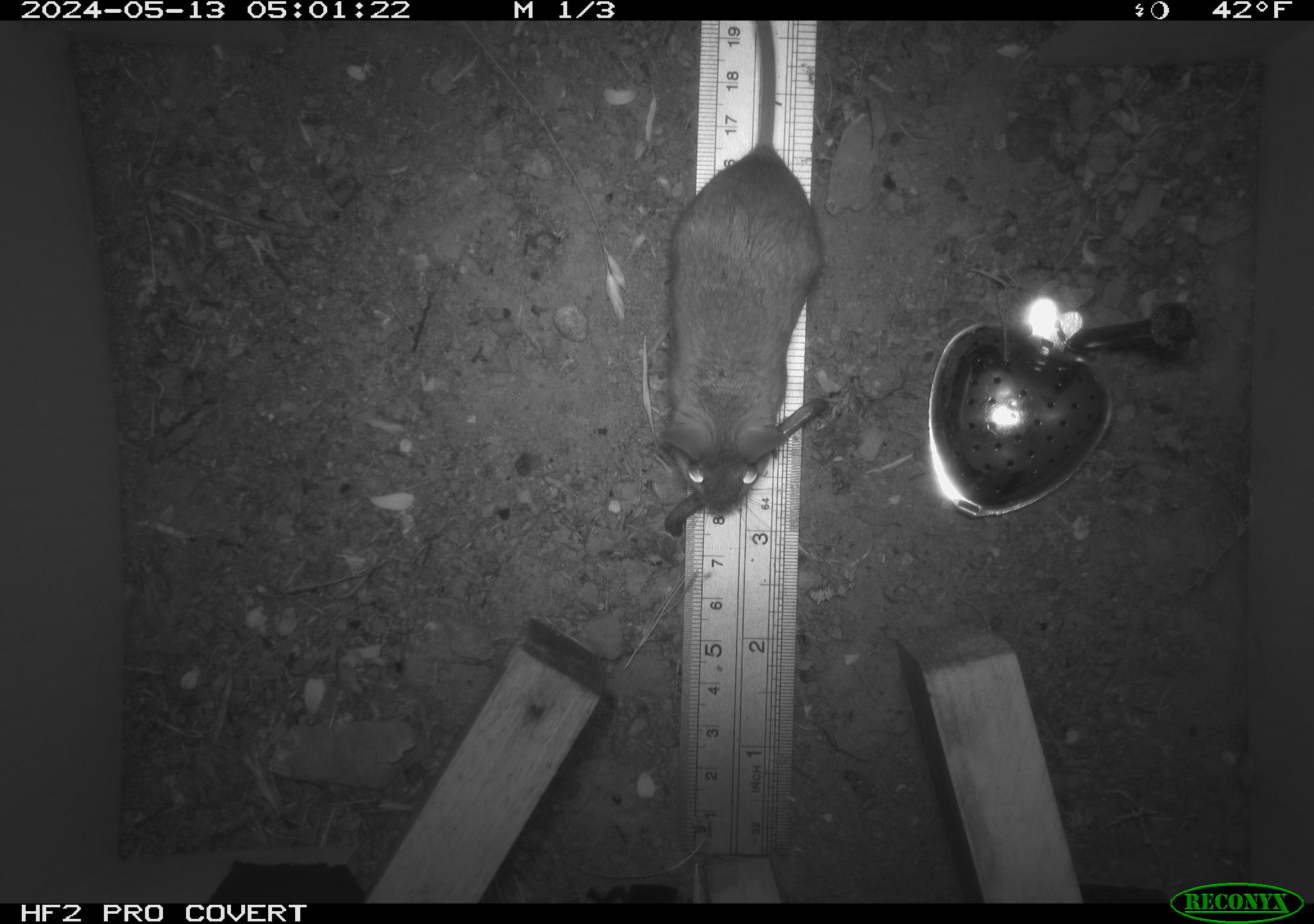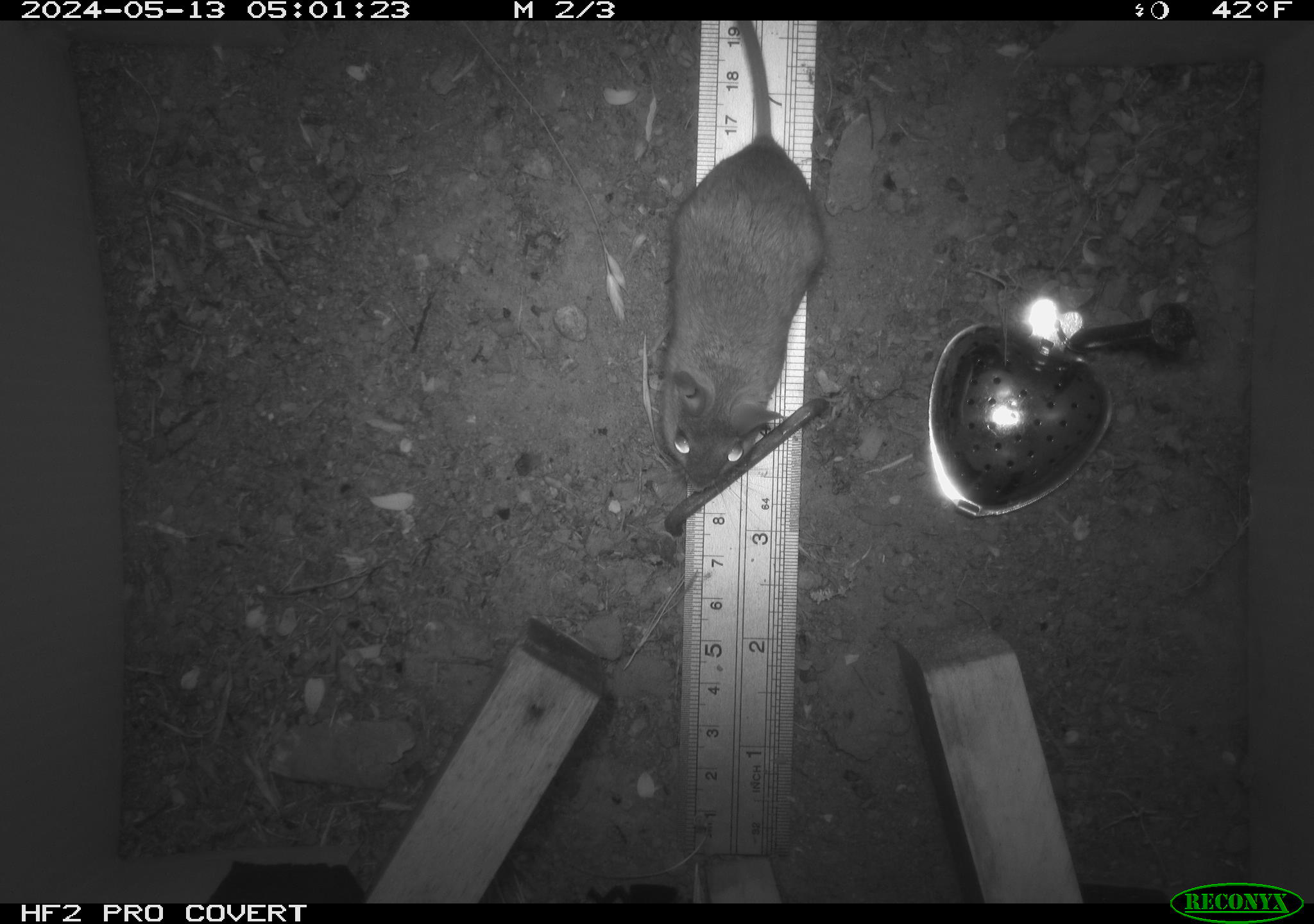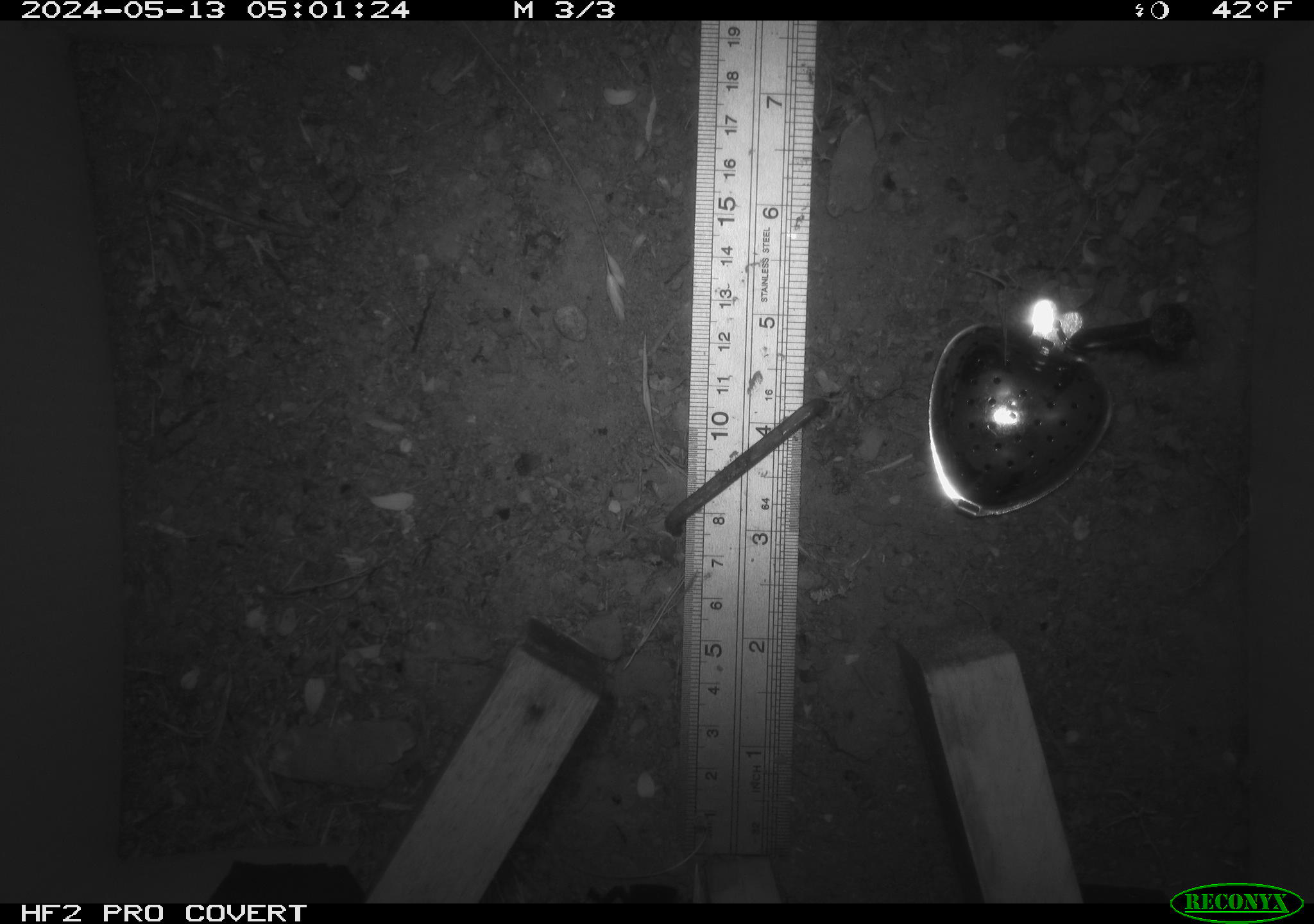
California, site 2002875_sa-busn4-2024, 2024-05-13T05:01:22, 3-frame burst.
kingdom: Animalia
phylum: Chordata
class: Mammalia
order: Rodentia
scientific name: Rodentia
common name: rodent